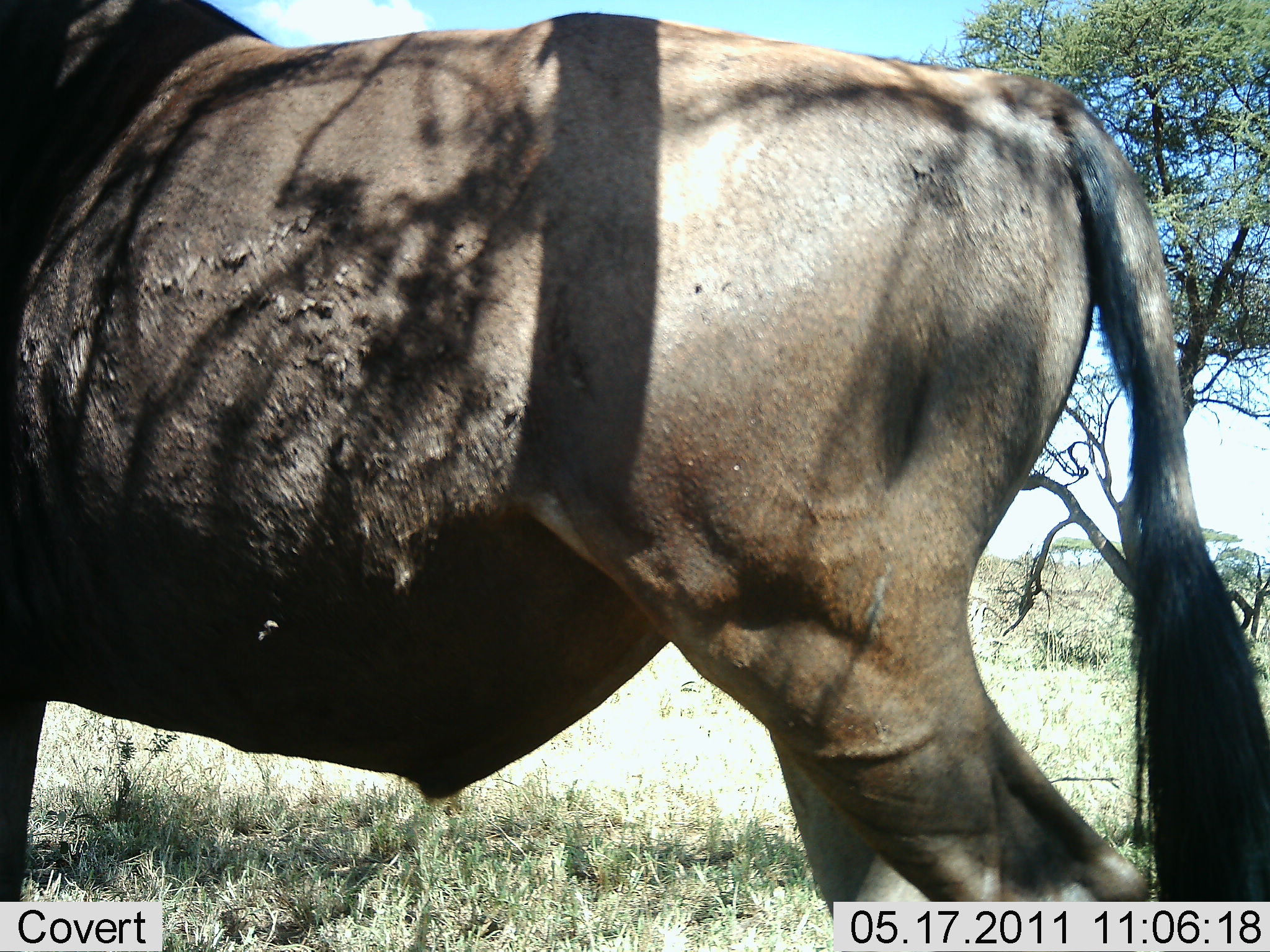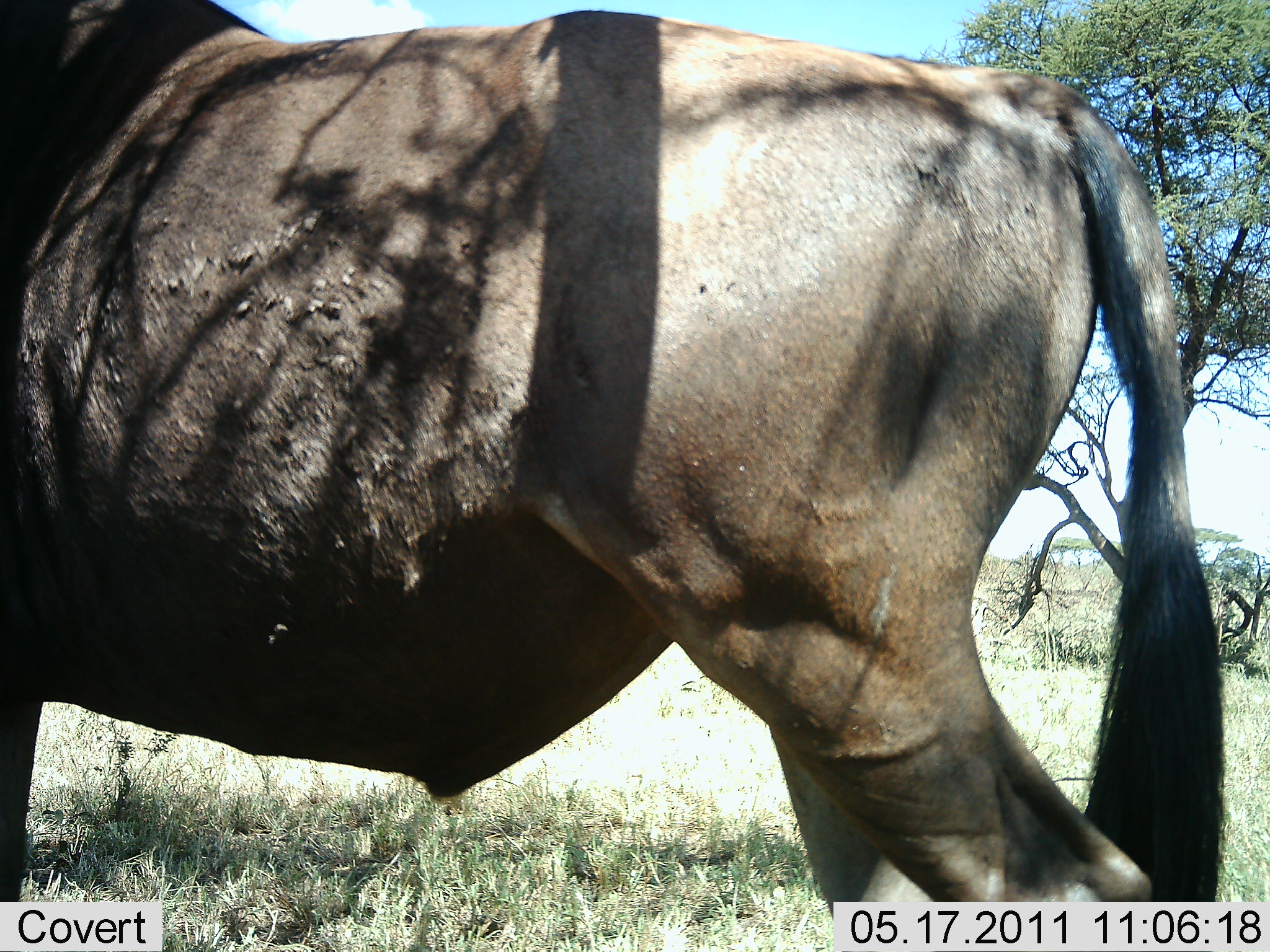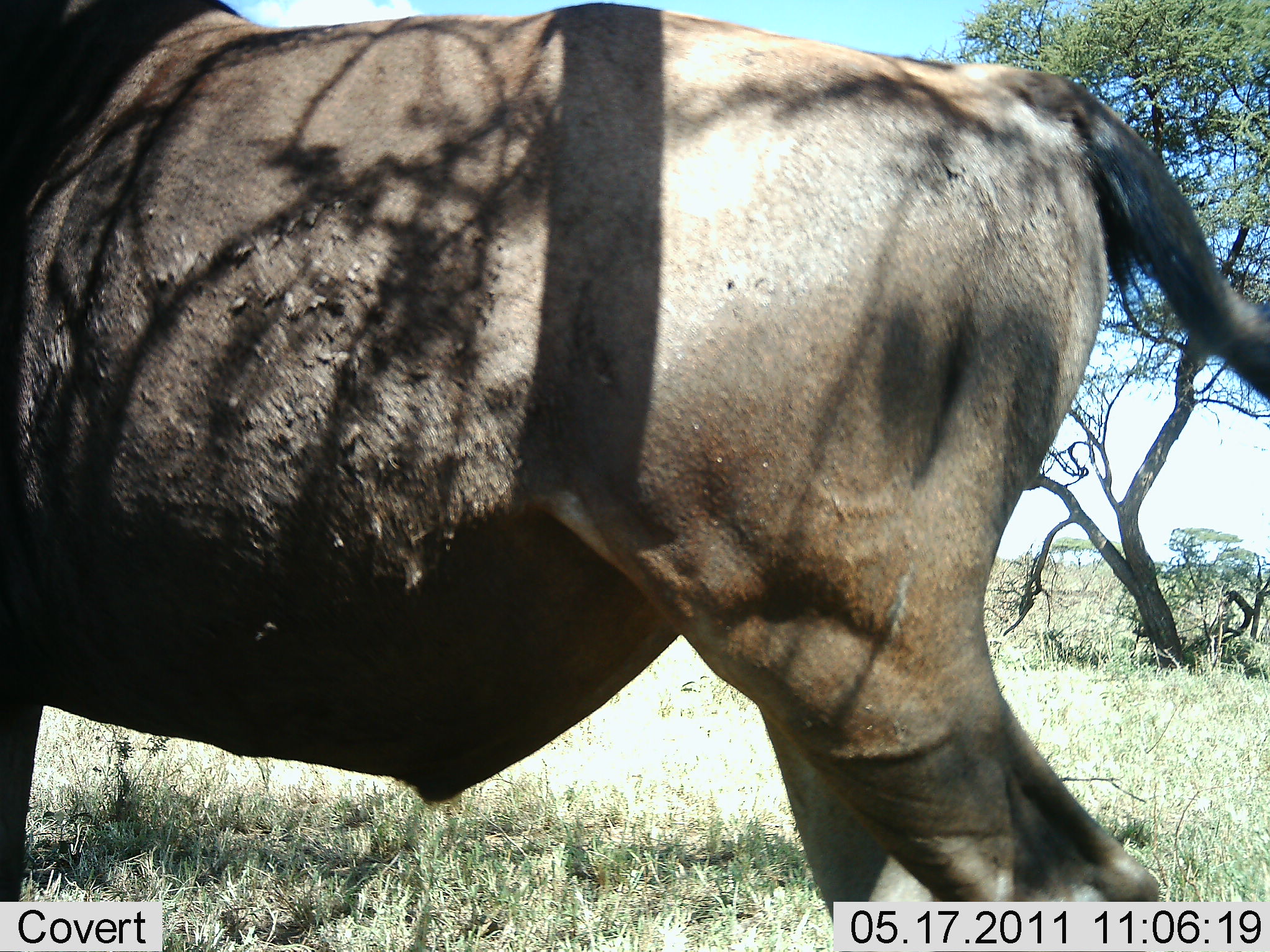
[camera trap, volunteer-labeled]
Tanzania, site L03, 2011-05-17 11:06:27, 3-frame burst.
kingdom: Animalia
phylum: Chordata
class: Mammalia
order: Artiodactyla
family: Bovidae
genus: Connochaetes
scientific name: Connochaetes taurinus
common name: blue wildebeest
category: wildebeest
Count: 1.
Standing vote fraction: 100%.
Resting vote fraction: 0%.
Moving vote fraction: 0%.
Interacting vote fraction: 0%.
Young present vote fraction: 0%.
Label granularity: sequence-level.